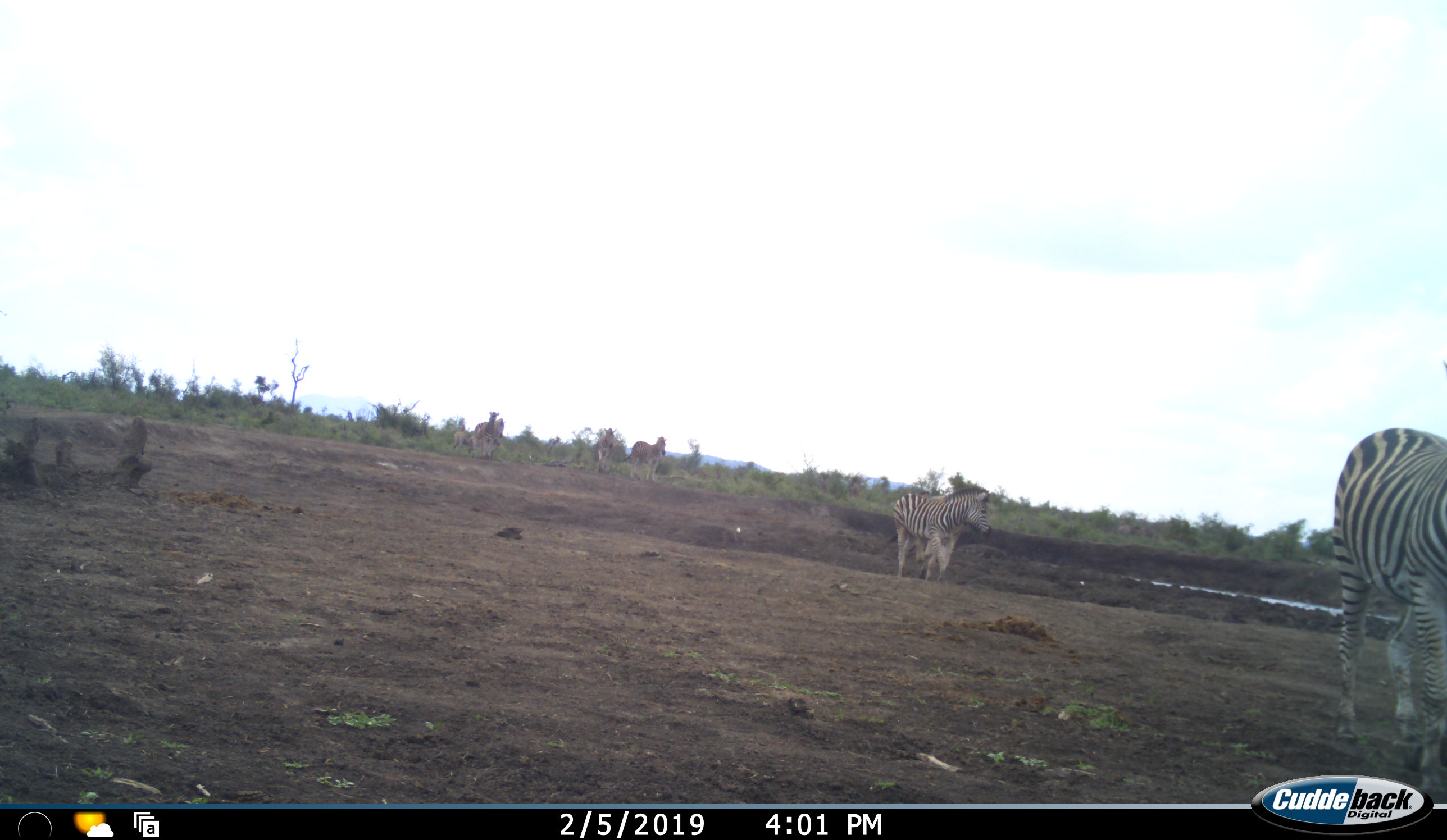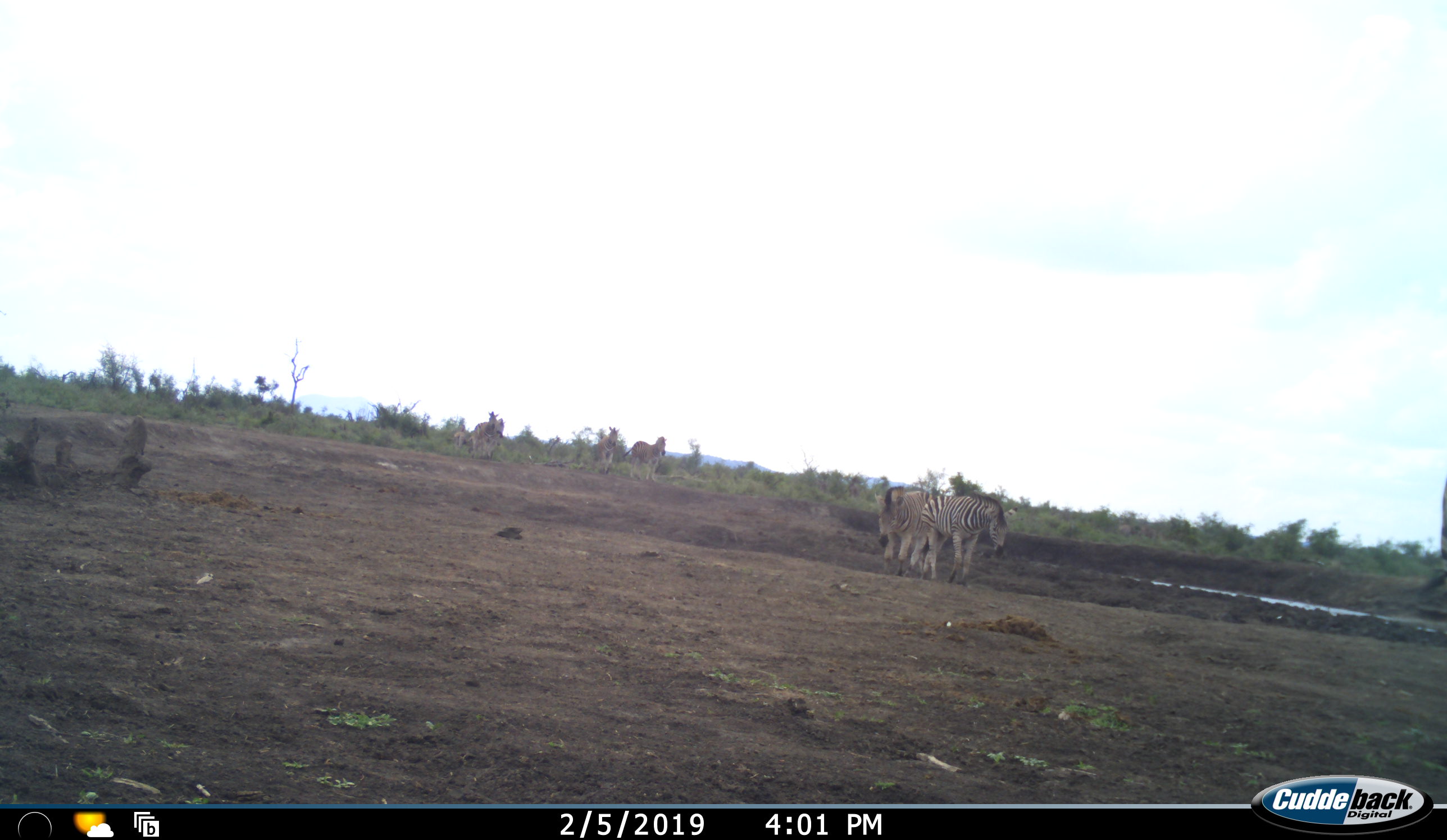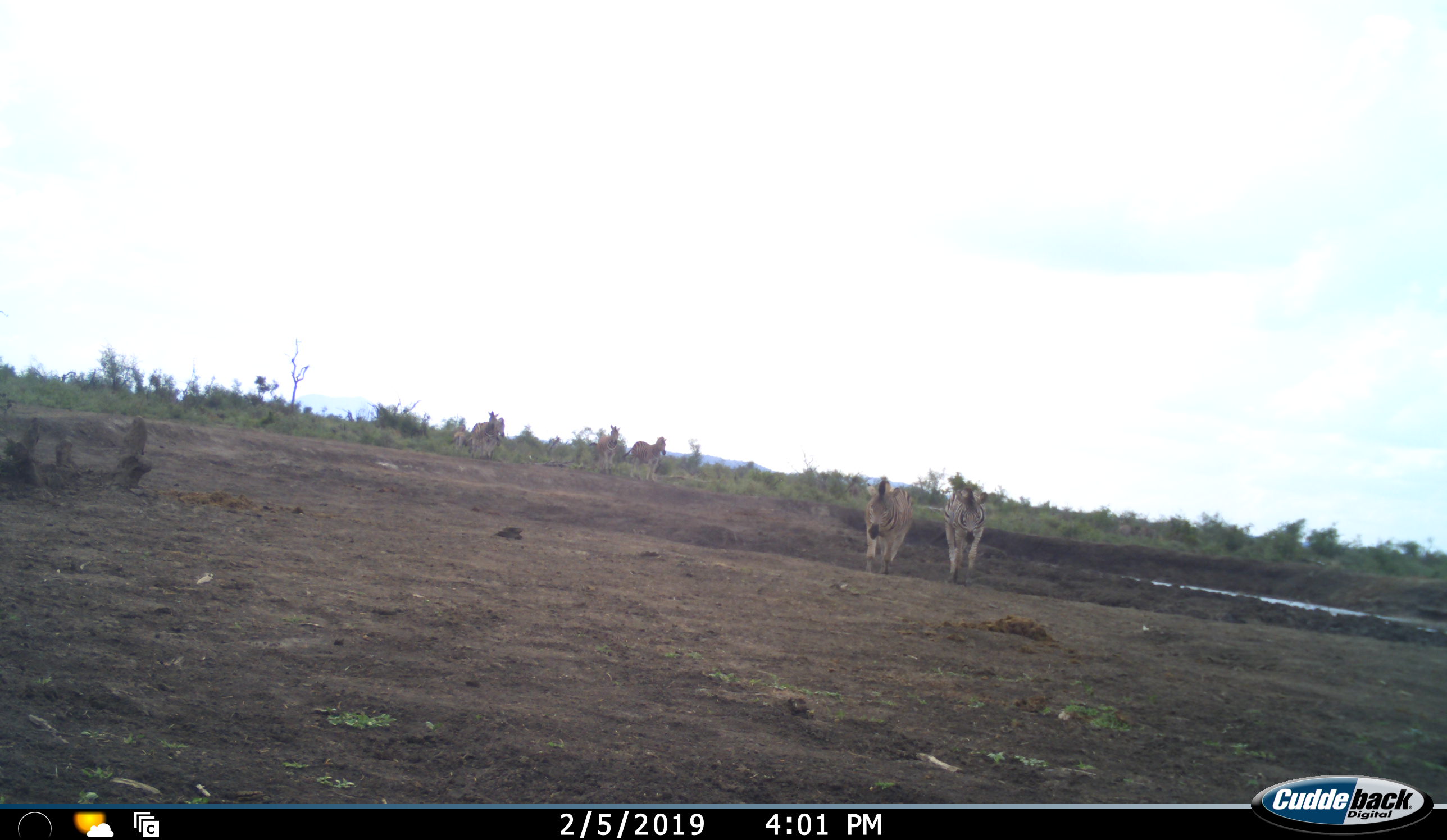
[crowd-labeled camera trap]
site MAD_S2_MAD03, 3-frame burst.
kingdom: Animalia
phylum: Chordata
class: Mammalia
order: Perissodactyla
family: Equidae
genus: Equus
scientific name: Equus quagga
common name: plains zebra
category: zebraplains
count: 8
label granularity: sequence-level